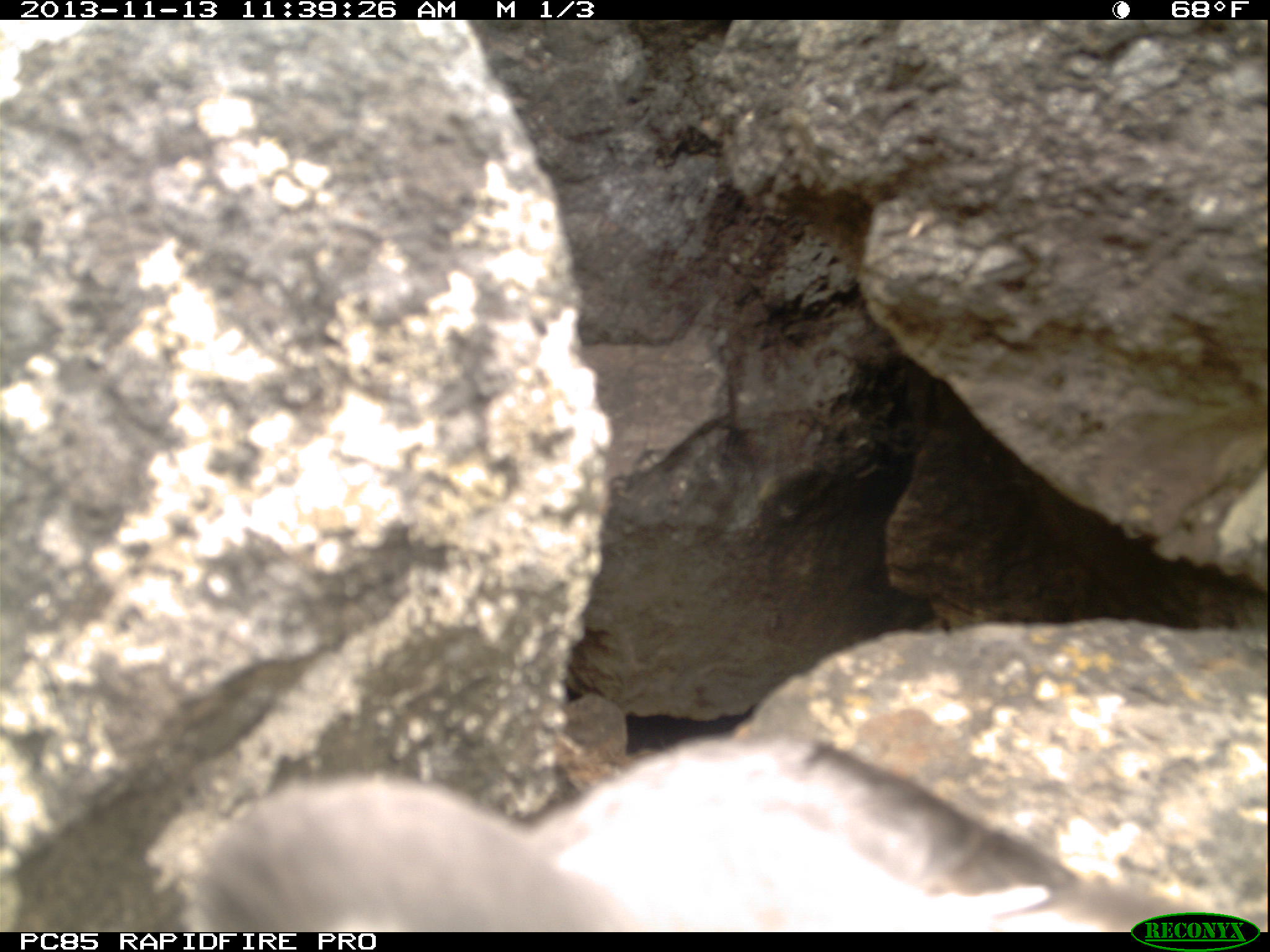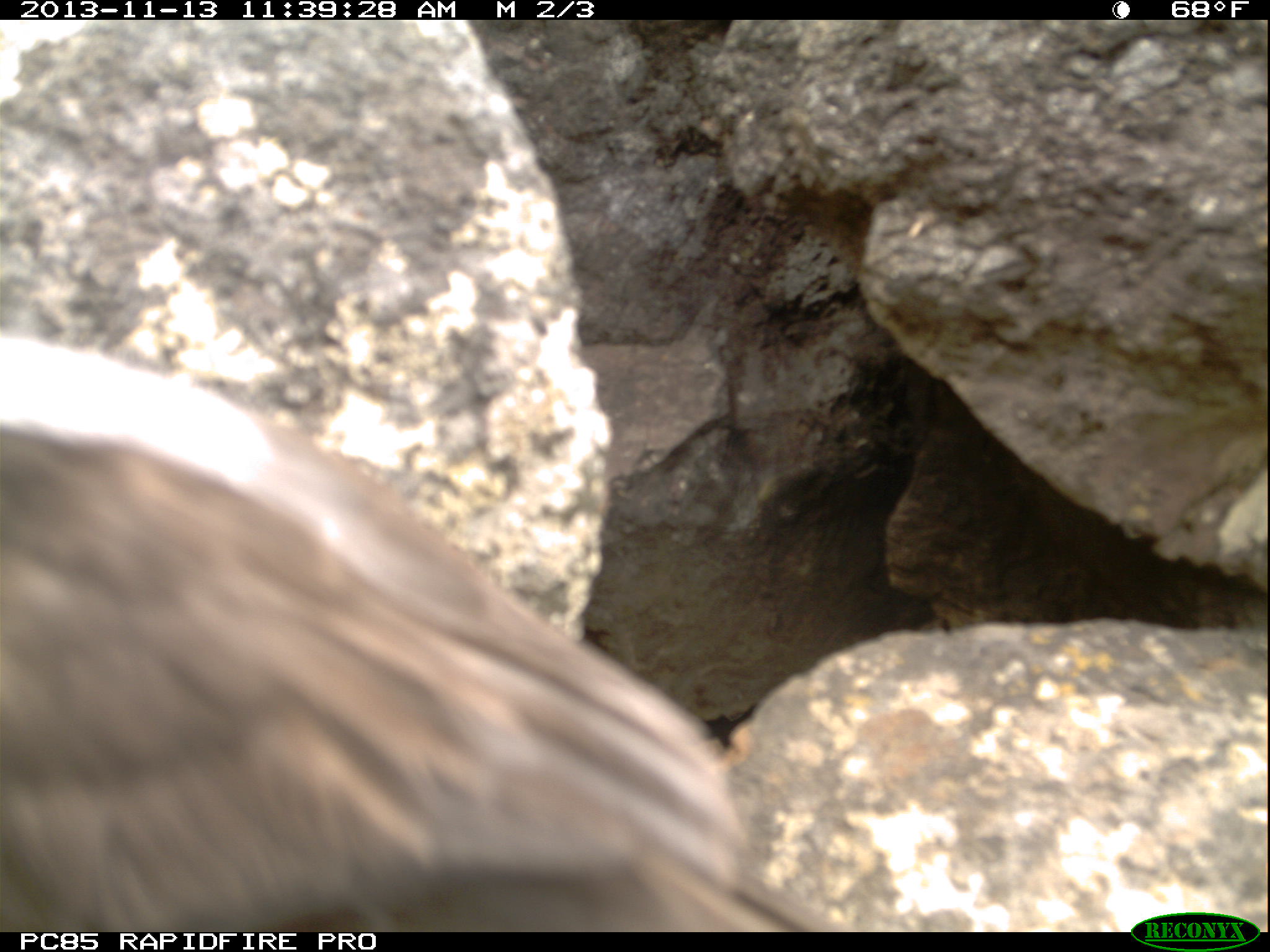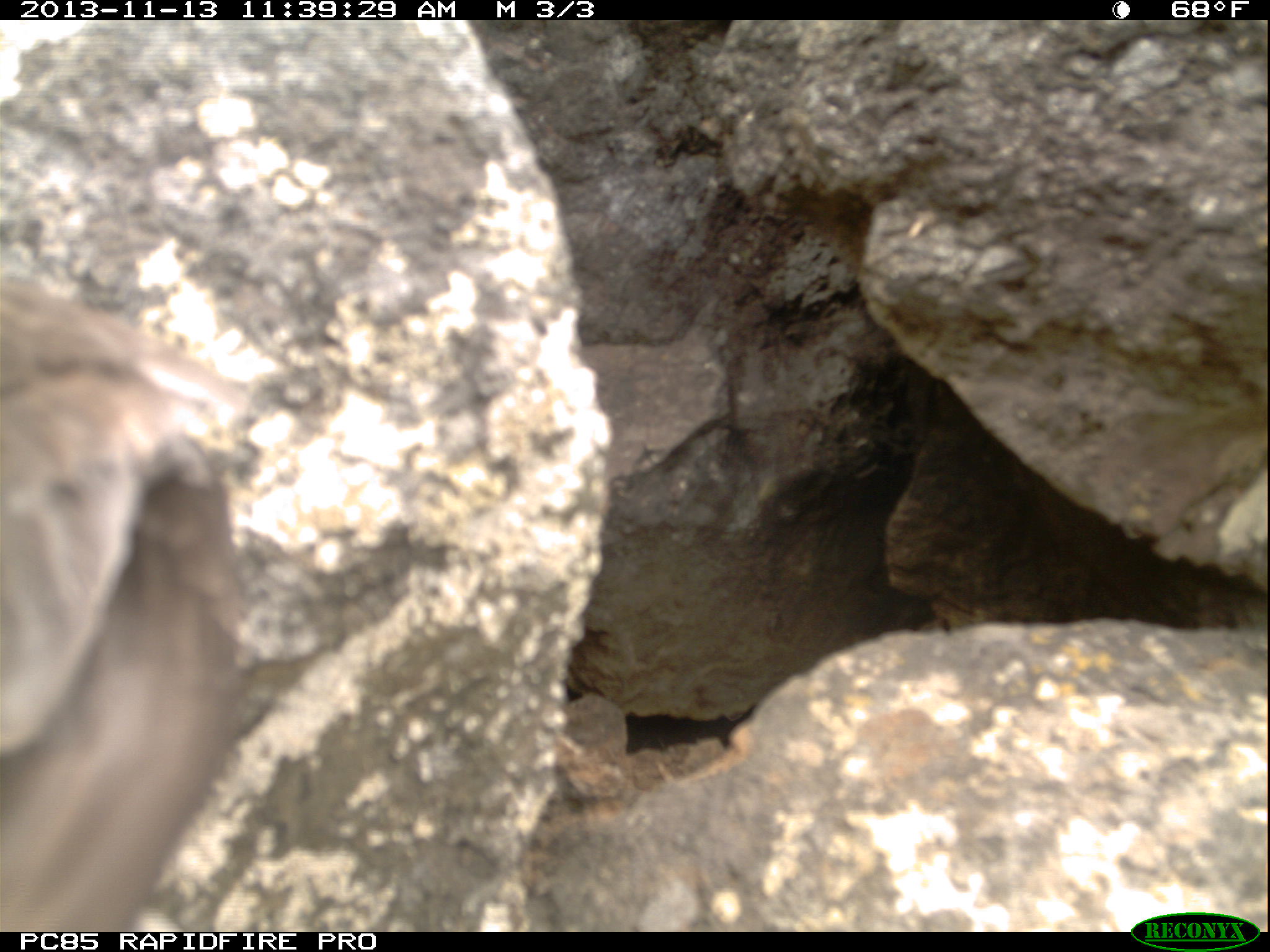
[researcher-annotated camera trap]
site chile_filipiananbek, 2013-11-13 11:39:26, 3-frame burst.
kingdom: Animalia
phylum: Chordata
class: Aves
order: Procellariiformes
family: Procellariidae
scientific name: Procellariidae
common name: petrel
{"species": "petrel (Procellariidae)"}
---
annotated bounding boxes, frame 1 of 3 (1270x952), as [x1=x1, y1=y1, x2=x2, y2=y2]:
petrel: [x1=159, y1=734, x2=1270, y2=933]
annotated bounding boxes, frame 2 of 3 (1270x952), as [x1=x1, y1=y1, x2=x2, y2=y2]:
petrel: [x1=0, y1=317, x2=813, y2=930]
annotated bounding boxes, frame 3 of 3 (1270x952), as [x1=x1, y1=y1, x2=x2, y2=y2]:
petrel: [x1=0, y1=254, x2=255, y2=924]